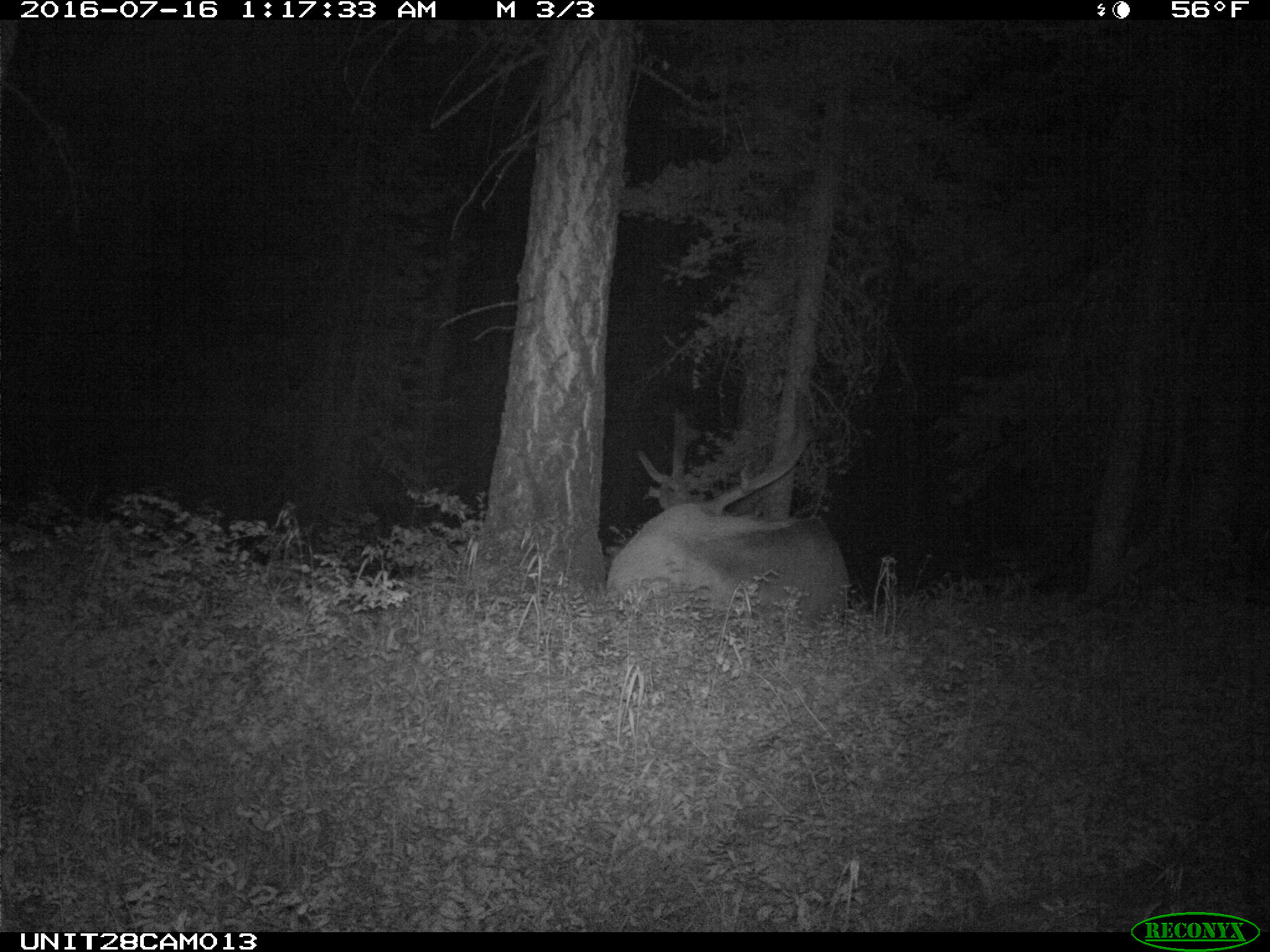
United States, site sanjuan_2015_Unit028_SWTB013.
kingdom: Animalia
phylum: Chordata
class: Mammalia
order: Artiodactyla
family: Cervidae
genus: Cervus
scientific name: Cervus elaphus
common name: red deer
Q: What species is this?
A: Cervus elaphus (red deer).